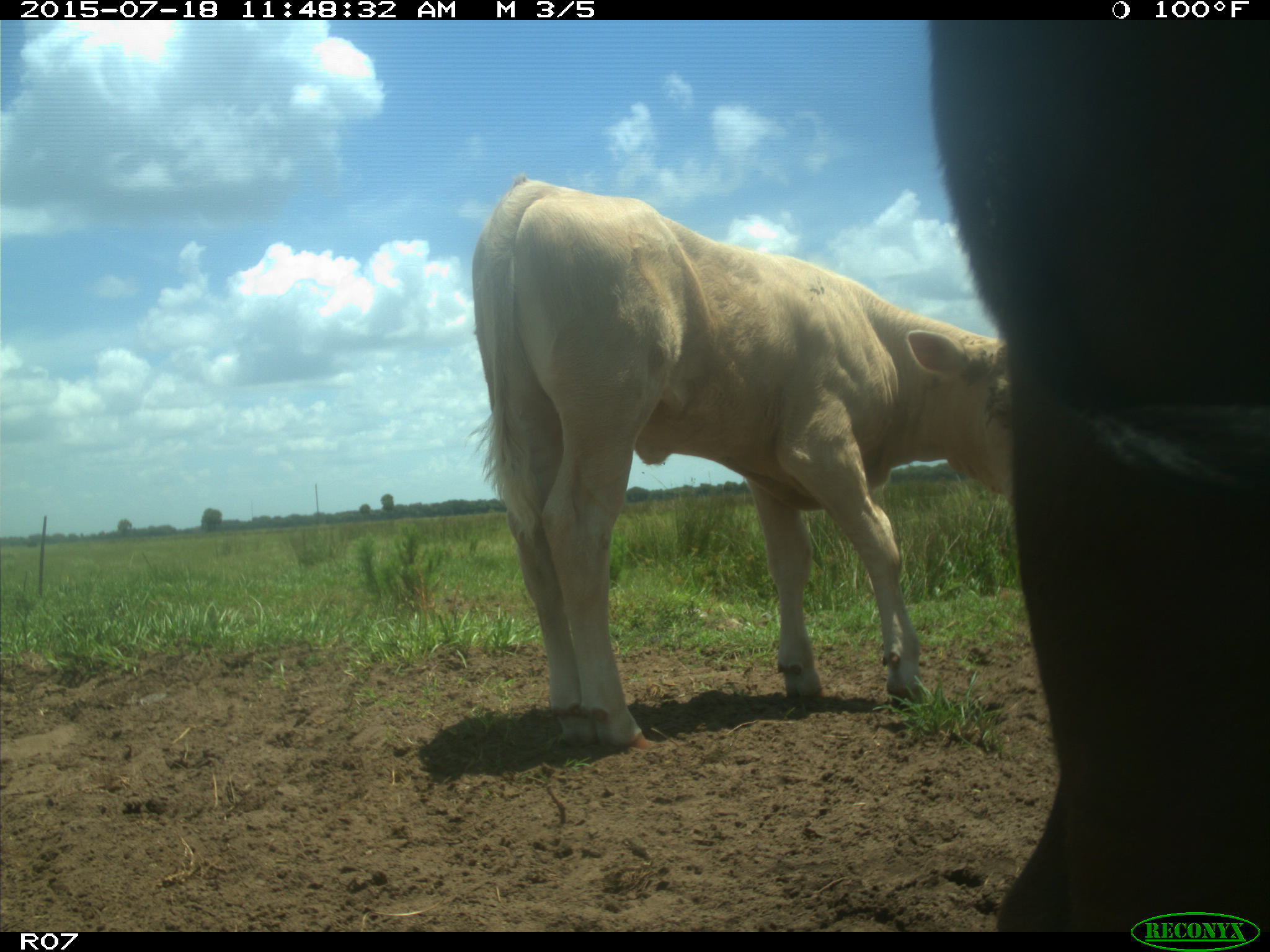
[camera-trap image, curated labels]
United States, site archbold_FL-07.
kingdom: Animalia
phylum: Chordata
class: Mammalia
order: Artiodactyla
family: Bovidae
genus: Bos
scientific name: Bos taurus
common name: domestic cow